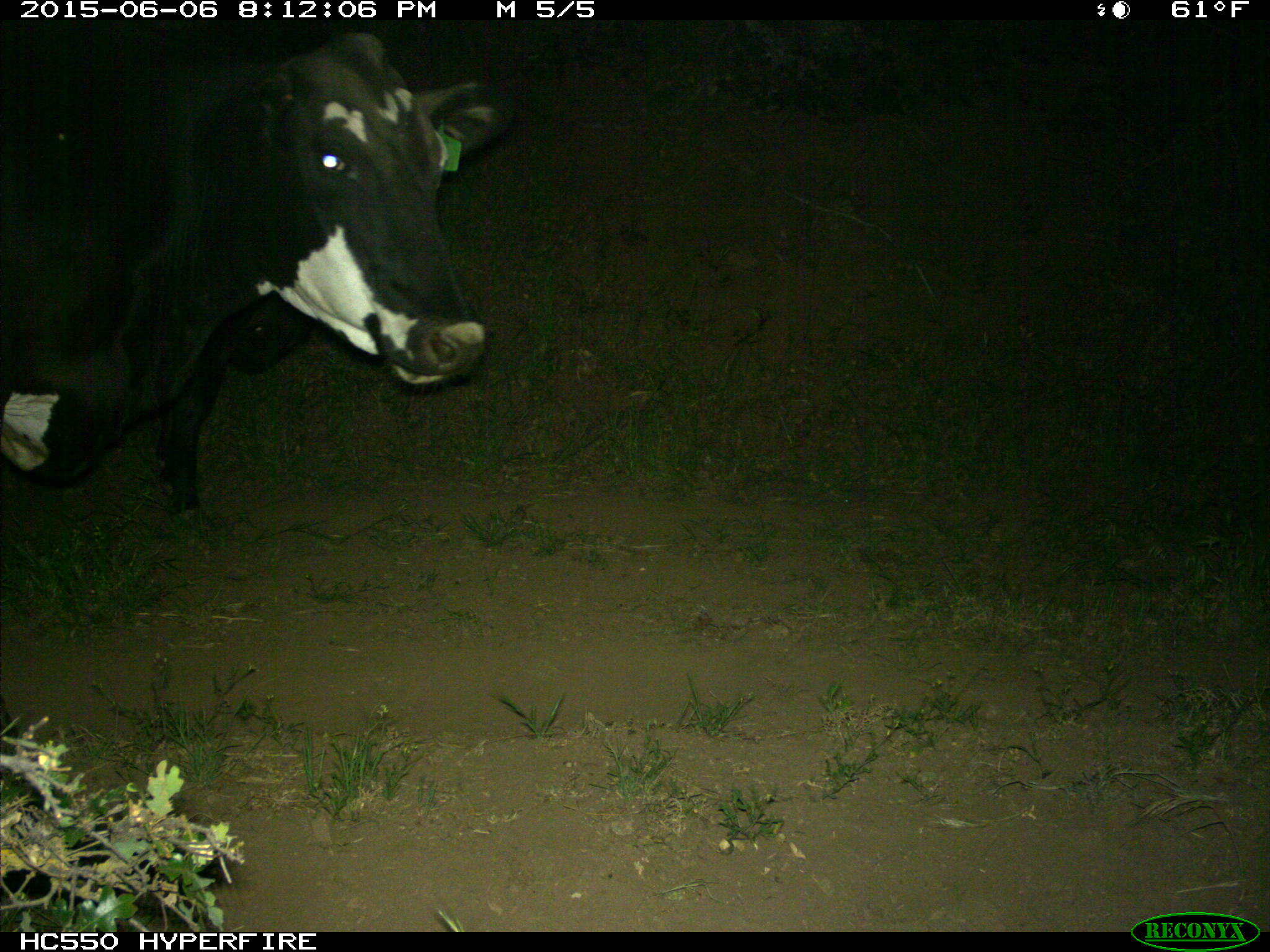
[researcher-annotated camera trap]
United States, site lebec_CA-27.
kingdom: Animalia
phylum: Chordata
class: Mammalia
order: Artiodactyla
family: Bovidae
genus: Bos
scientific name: Bos taurus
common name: domestic cow